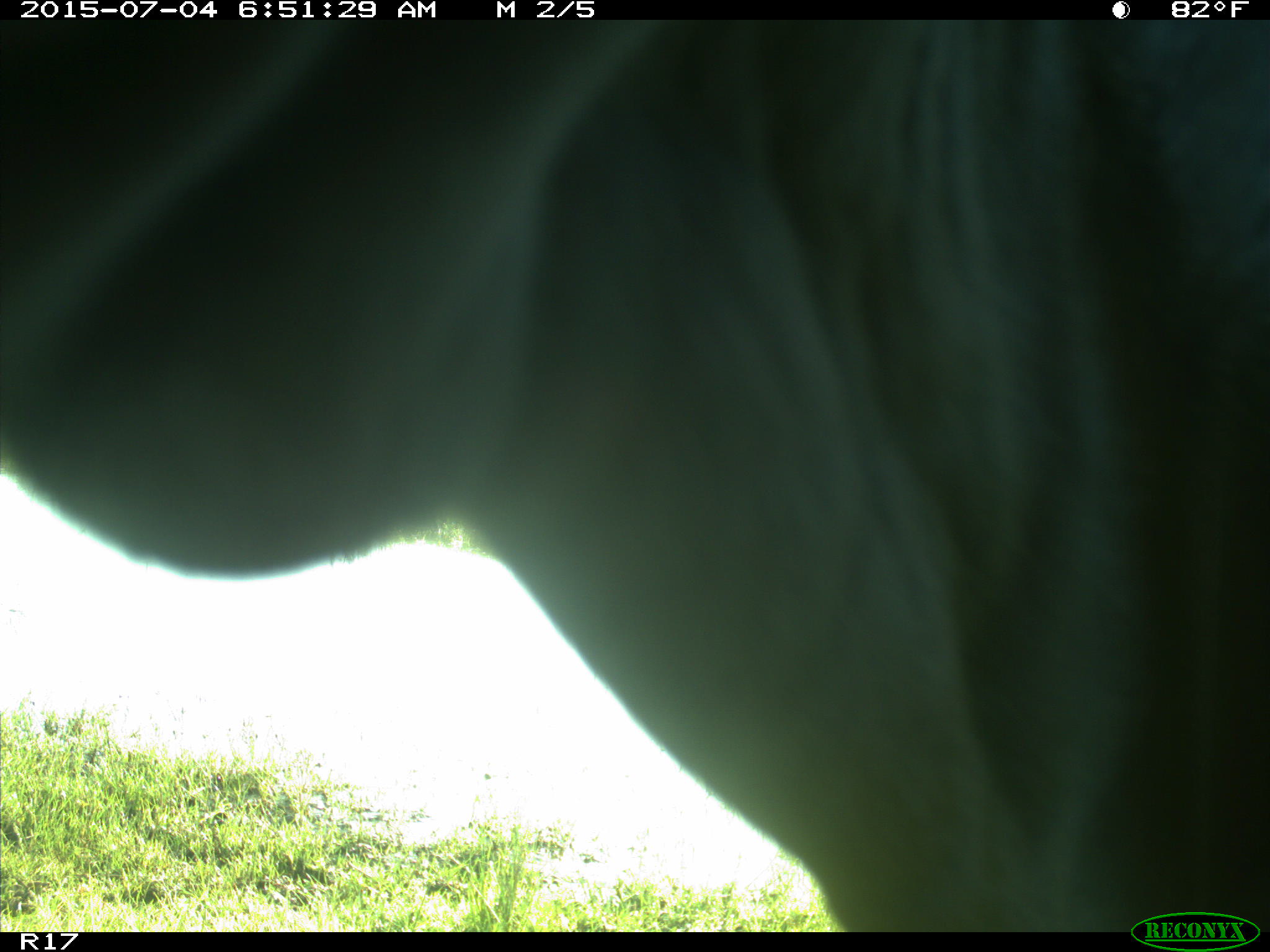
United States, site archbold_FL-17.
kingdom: Animalia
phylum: Chordata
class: Mammalia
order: Artiodactyla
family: Bovidae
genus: Bos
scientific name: Bos taurus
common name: domestic cow